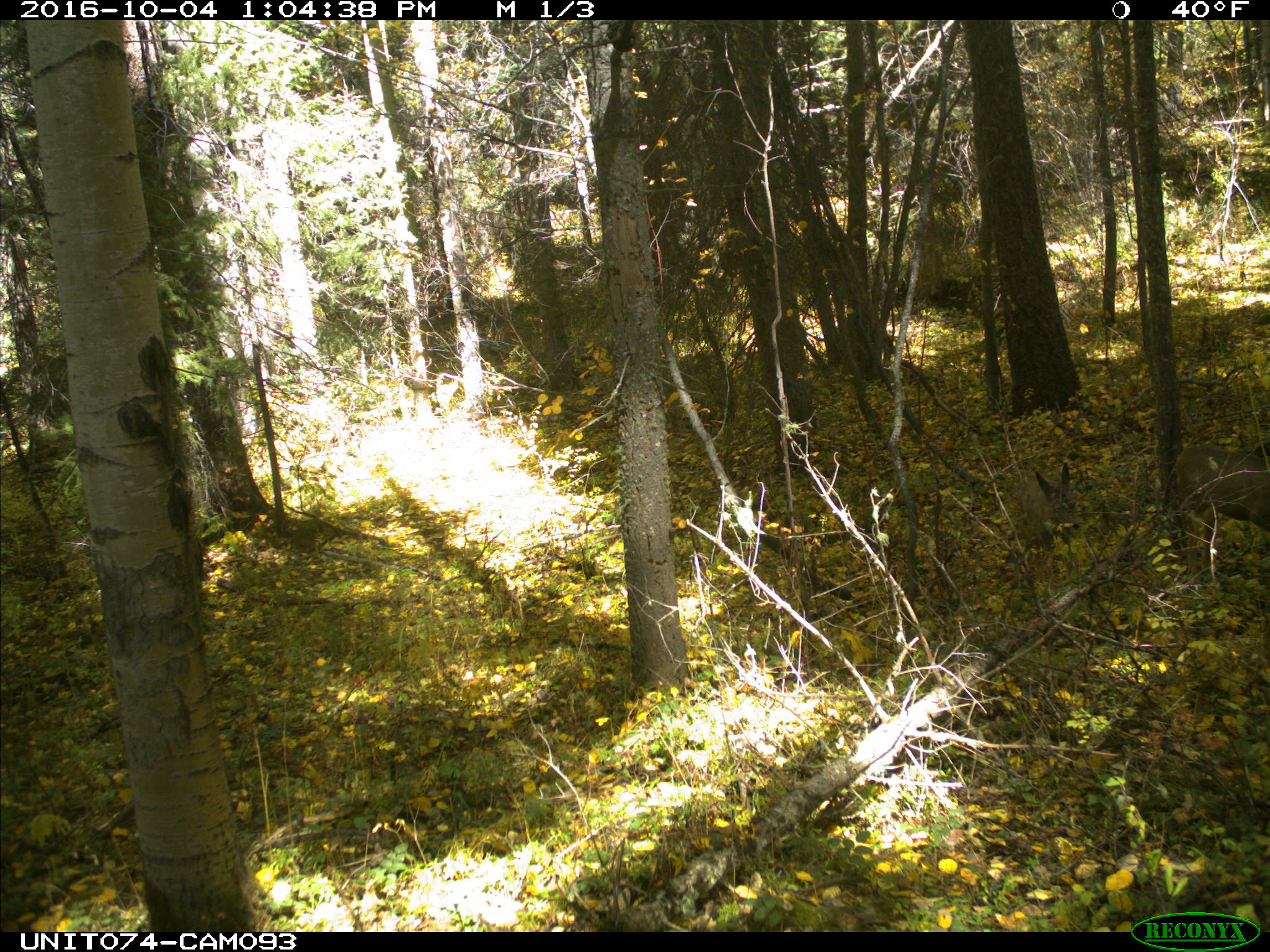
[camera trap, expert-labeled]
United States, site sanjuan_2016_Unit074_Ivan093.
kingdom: Animalia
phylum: Chordata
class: Mammalia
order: Artiodactyla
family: Cervidae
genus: Odocoileus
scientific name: Odocoileus hemionus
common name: mule deer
Odocoileus hemionus (mule deer).